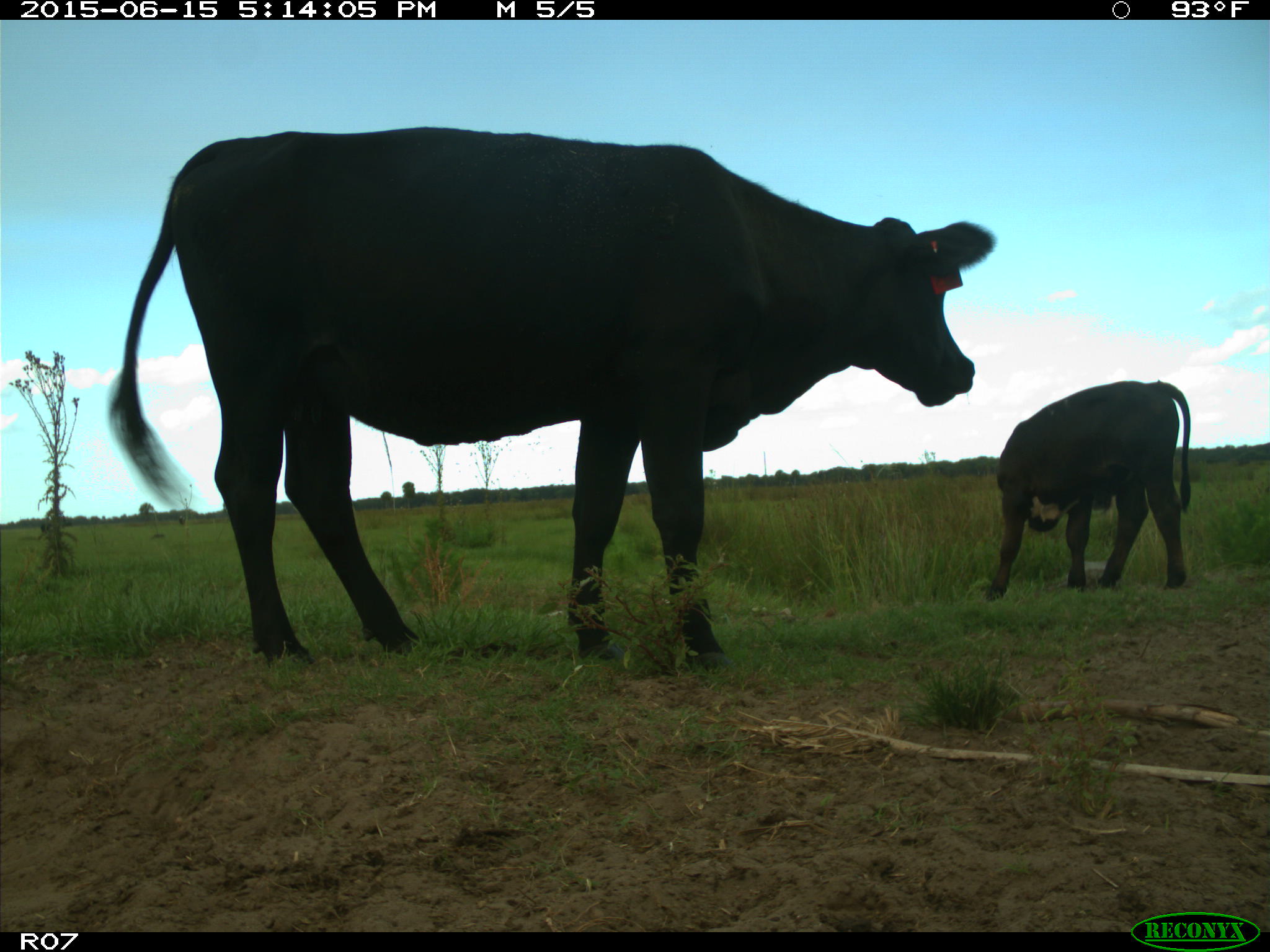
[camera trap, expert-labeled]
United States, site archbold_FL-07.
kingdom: Animalia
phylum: Chordata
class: Mammalia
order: Artiodactyla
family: Bovidae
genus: Bos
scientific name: Bos taurus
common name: domestic cow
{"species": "Bos taurus (domestic cow)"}